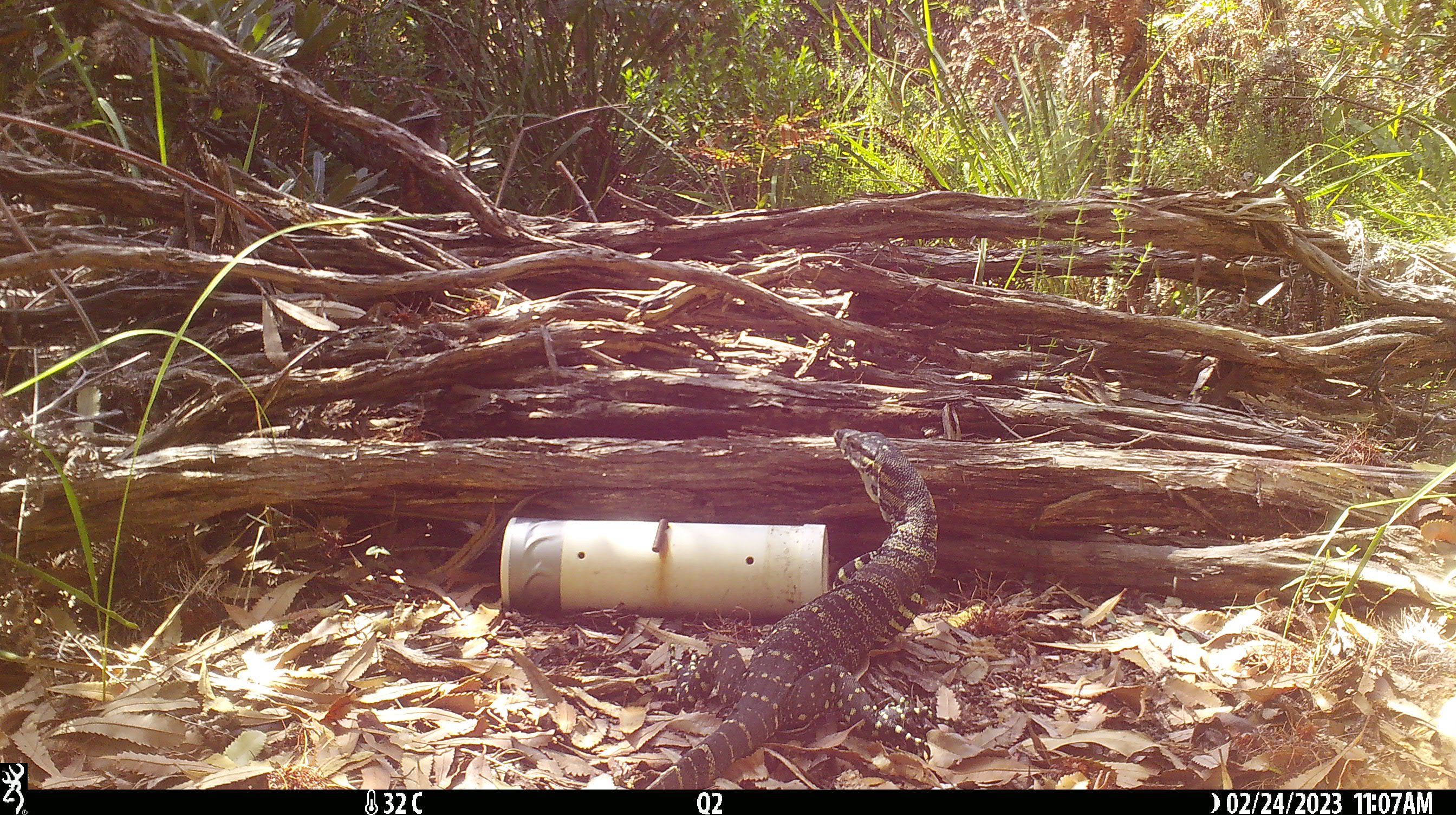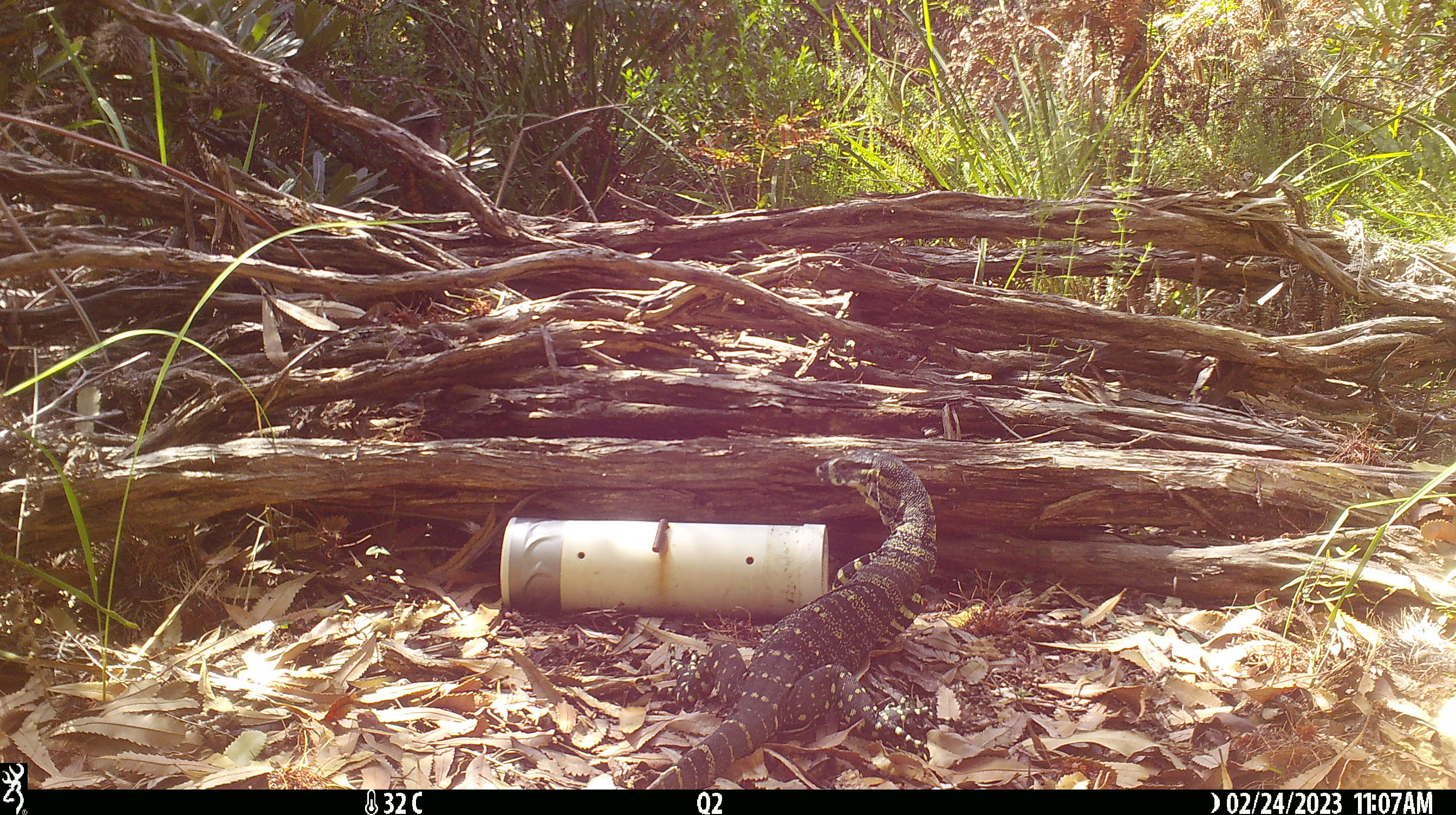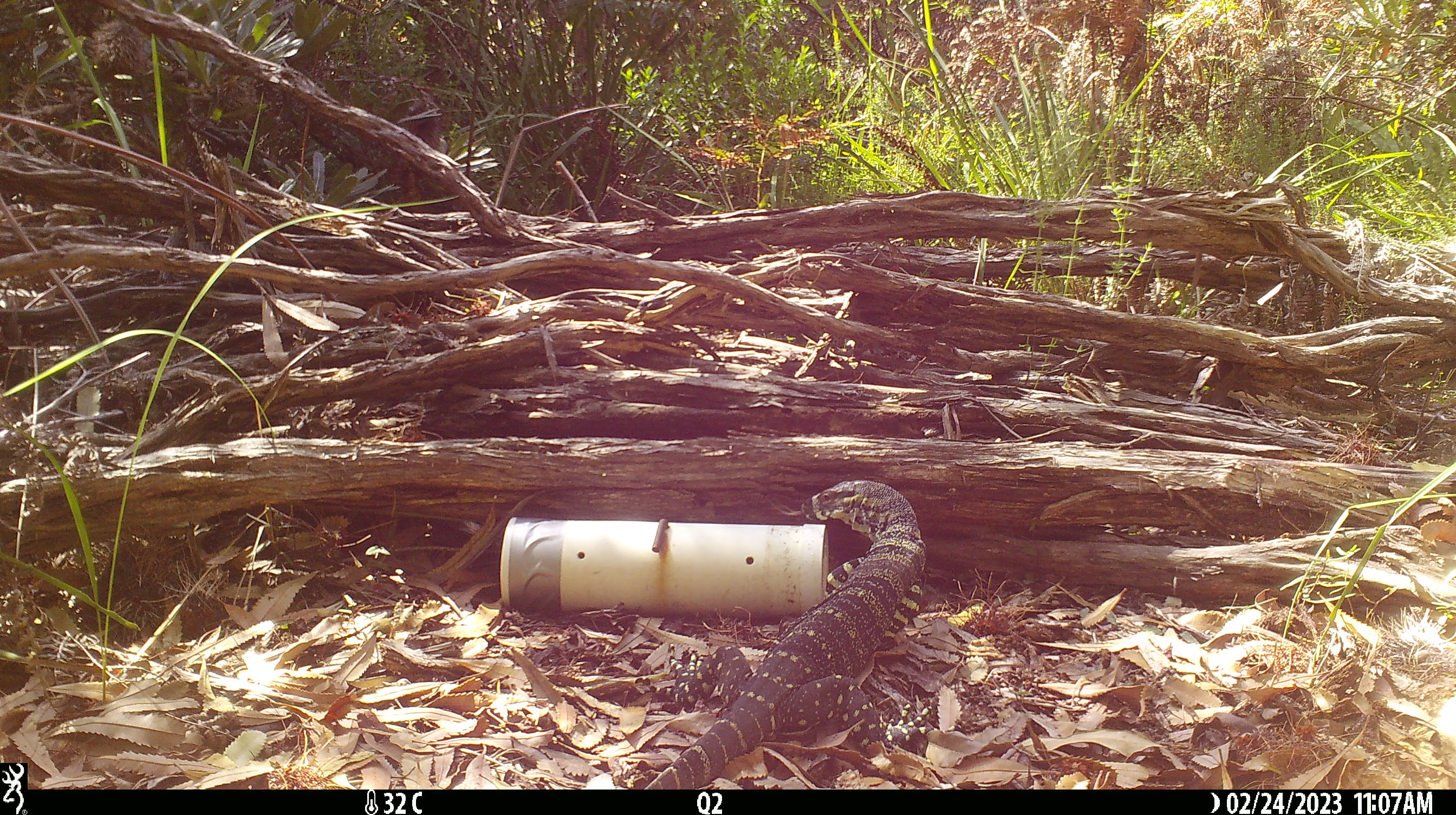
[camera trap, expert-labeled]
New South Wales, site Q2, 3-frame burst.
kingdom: Animalia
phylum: Chordata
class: Reptilia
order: Squamata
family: Varanidae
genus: Varanus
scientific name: Varanus varius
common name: lace monitor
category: goanna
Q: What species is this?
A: Goanna (lace monitor) (Varanus varius).